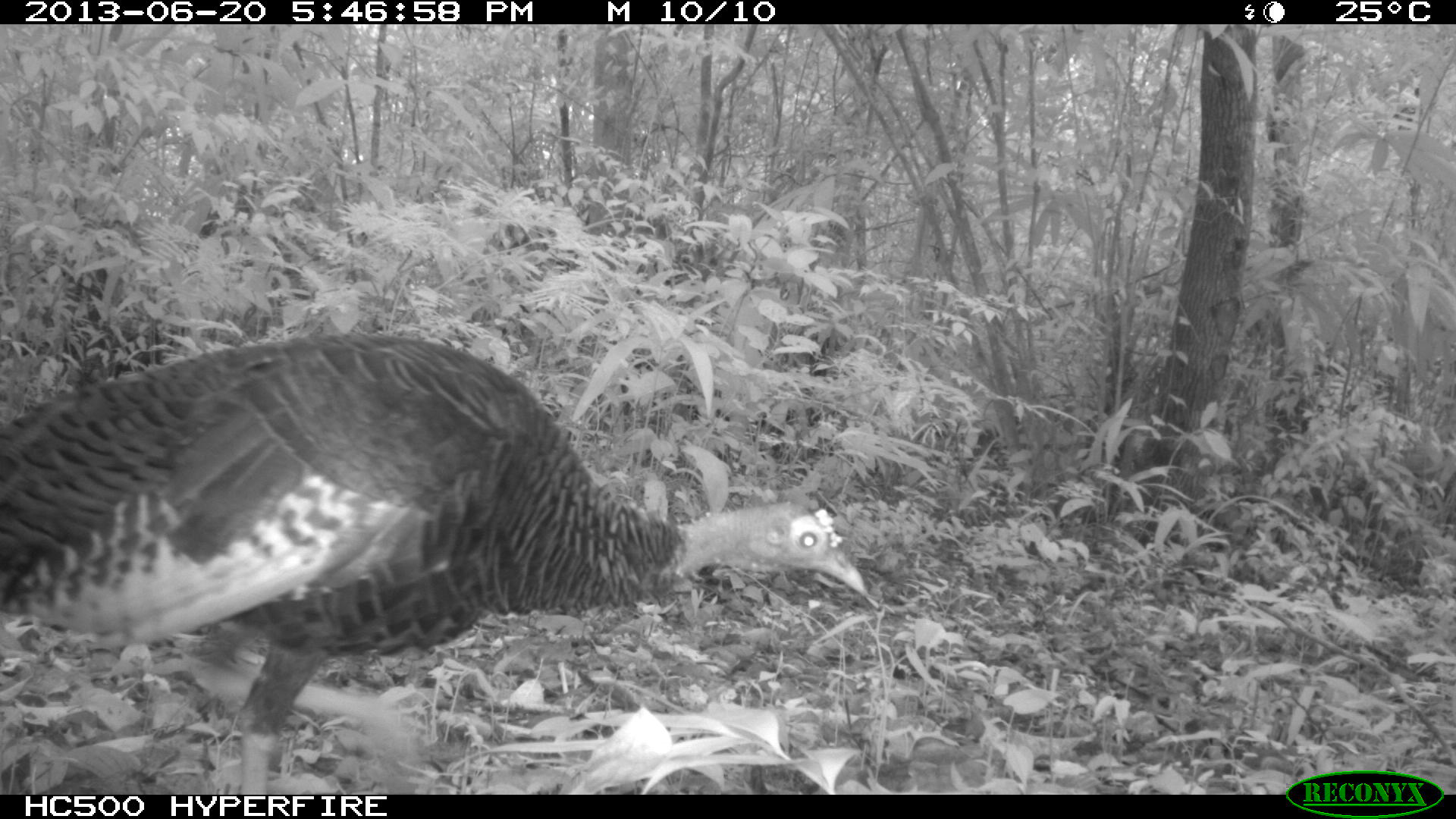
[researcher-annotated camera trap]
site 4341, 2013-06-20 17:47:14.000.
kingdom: Animalia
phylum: Chordata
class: Aves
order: Galliformes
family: Phasianidae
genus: Meleagris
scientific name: Meleagris ocellata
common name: ocellated turkey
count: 1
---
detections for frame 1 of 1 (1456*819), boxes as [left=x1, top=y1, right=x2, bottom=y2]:
meleagris ocellata: [left=0, top=328, right=880, bottom=790]